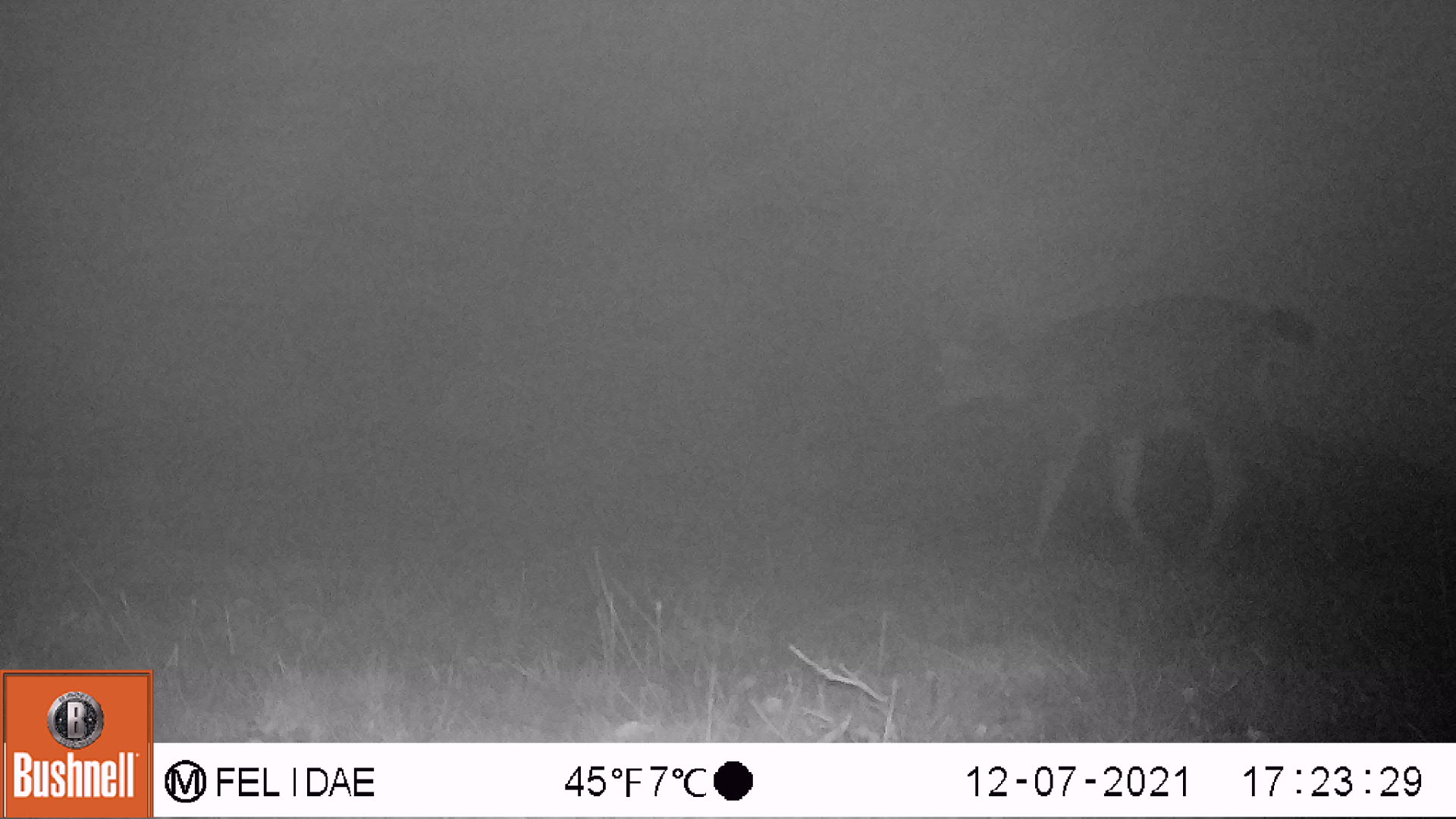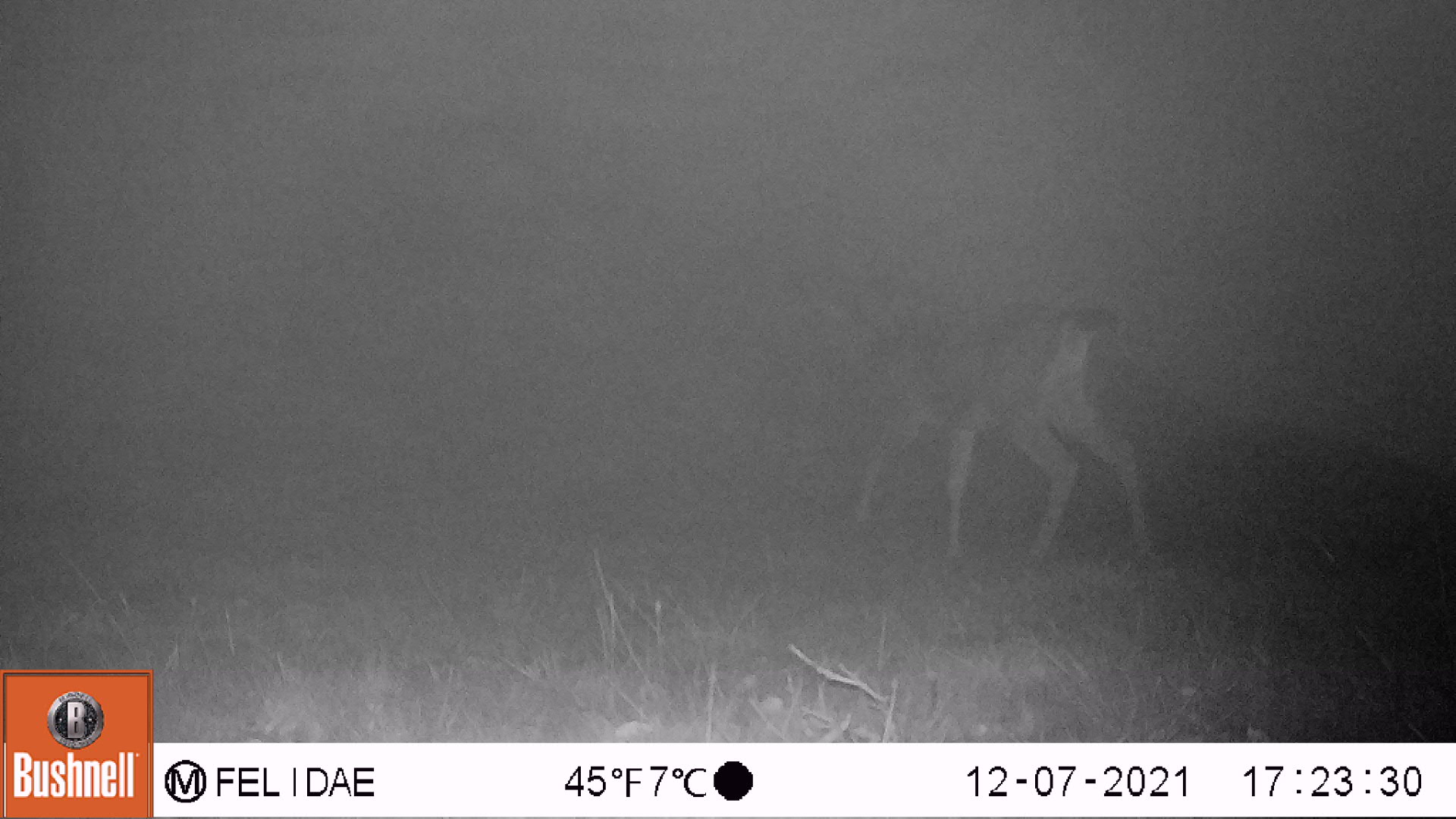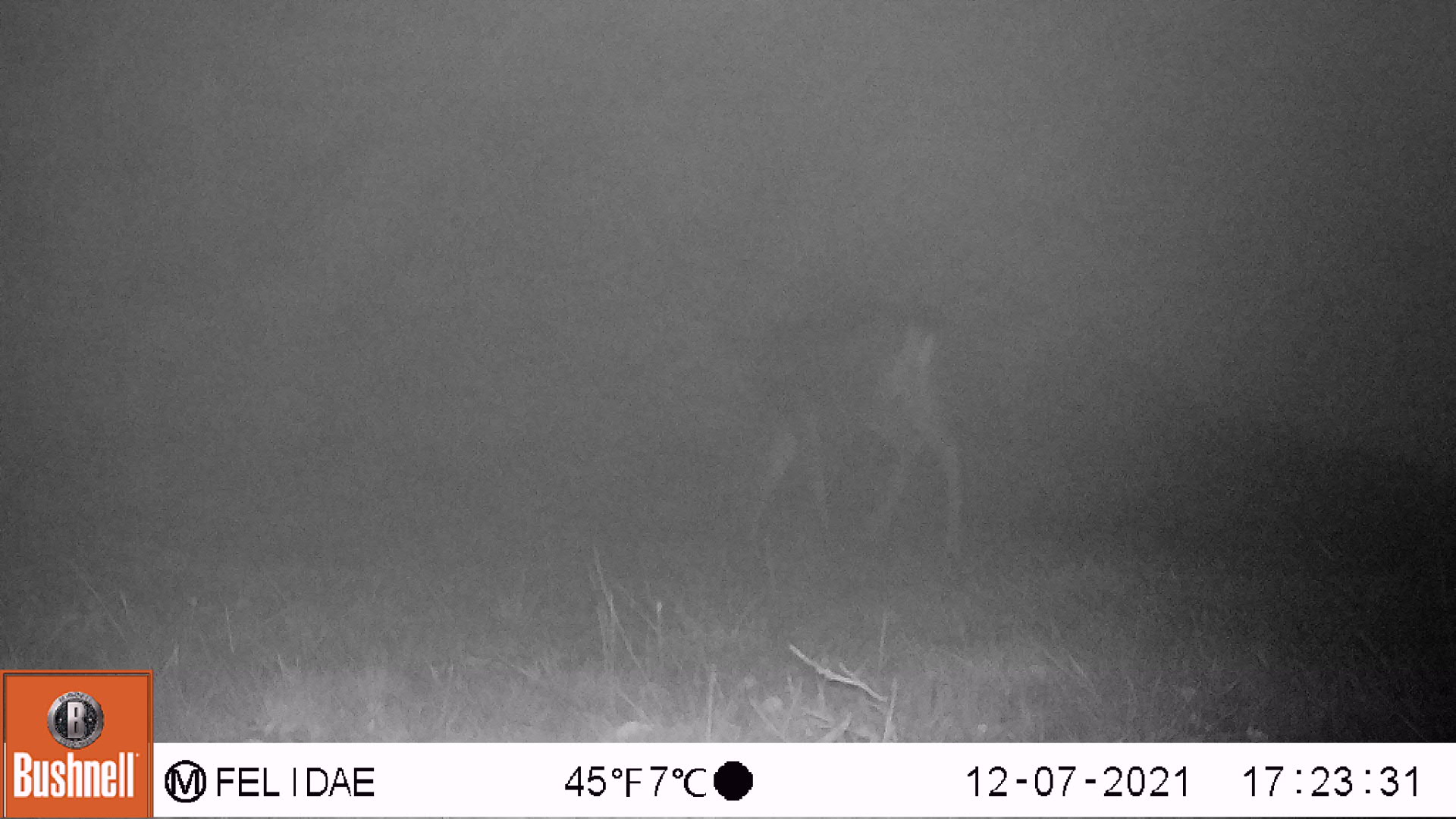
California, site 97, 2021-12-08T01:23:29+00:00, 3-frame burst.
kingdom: Animalia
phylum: Chordata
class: Mammalia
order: Artiodactyla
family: Cervidae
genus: Odocoileus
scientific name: Odocoileus hemionus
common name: mule deer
Mule deer (Odocoileus hemionus).